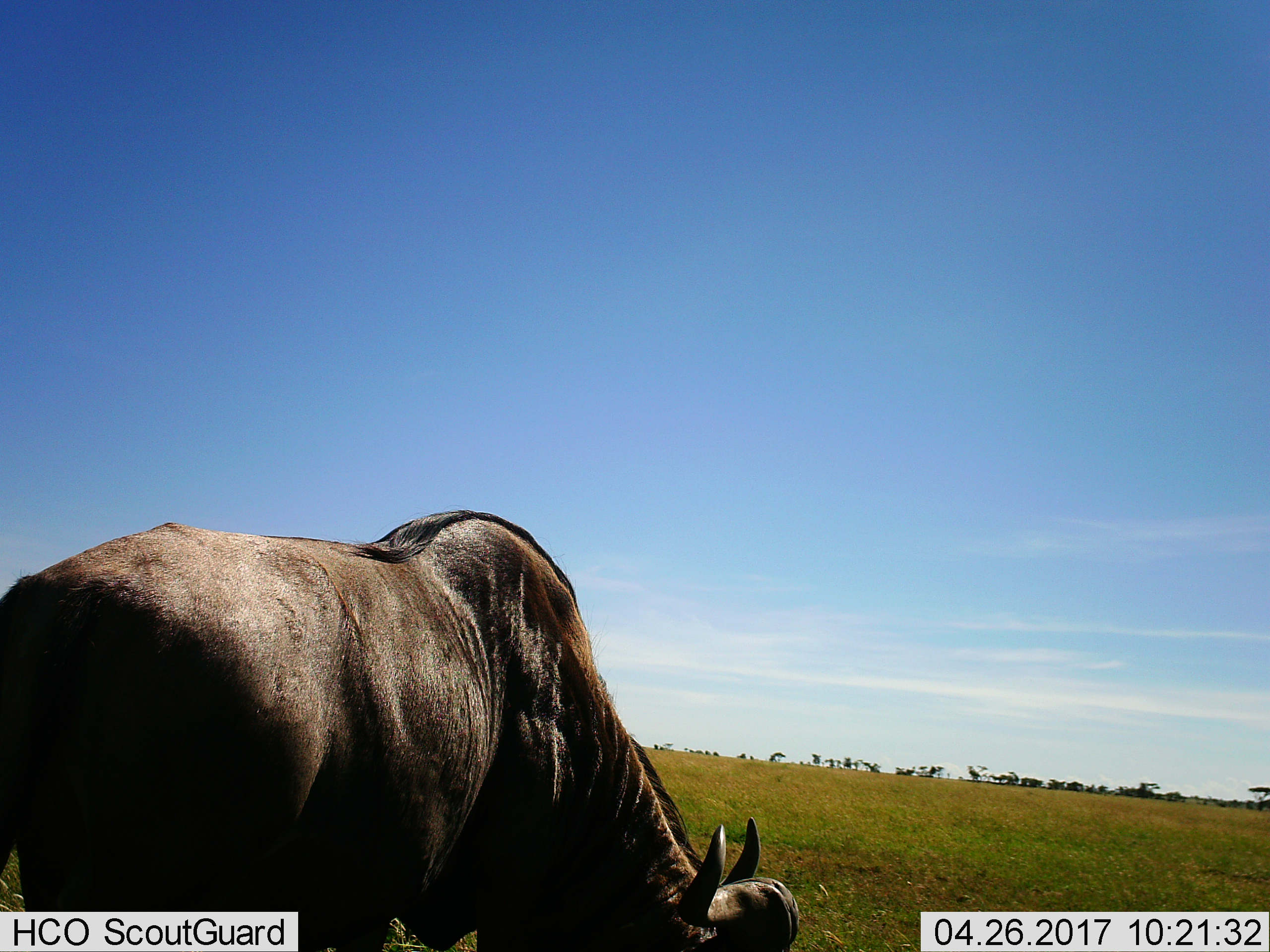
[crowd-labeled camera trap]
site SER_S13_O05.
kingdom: Animalia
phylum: Chordata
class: Mammalia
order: Artiodactyla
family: Bovidae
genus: Connochaetes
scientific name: Connochaetes taurinus taurinus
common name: blue wildebeest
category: wildebeestblue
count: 1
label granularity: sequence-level